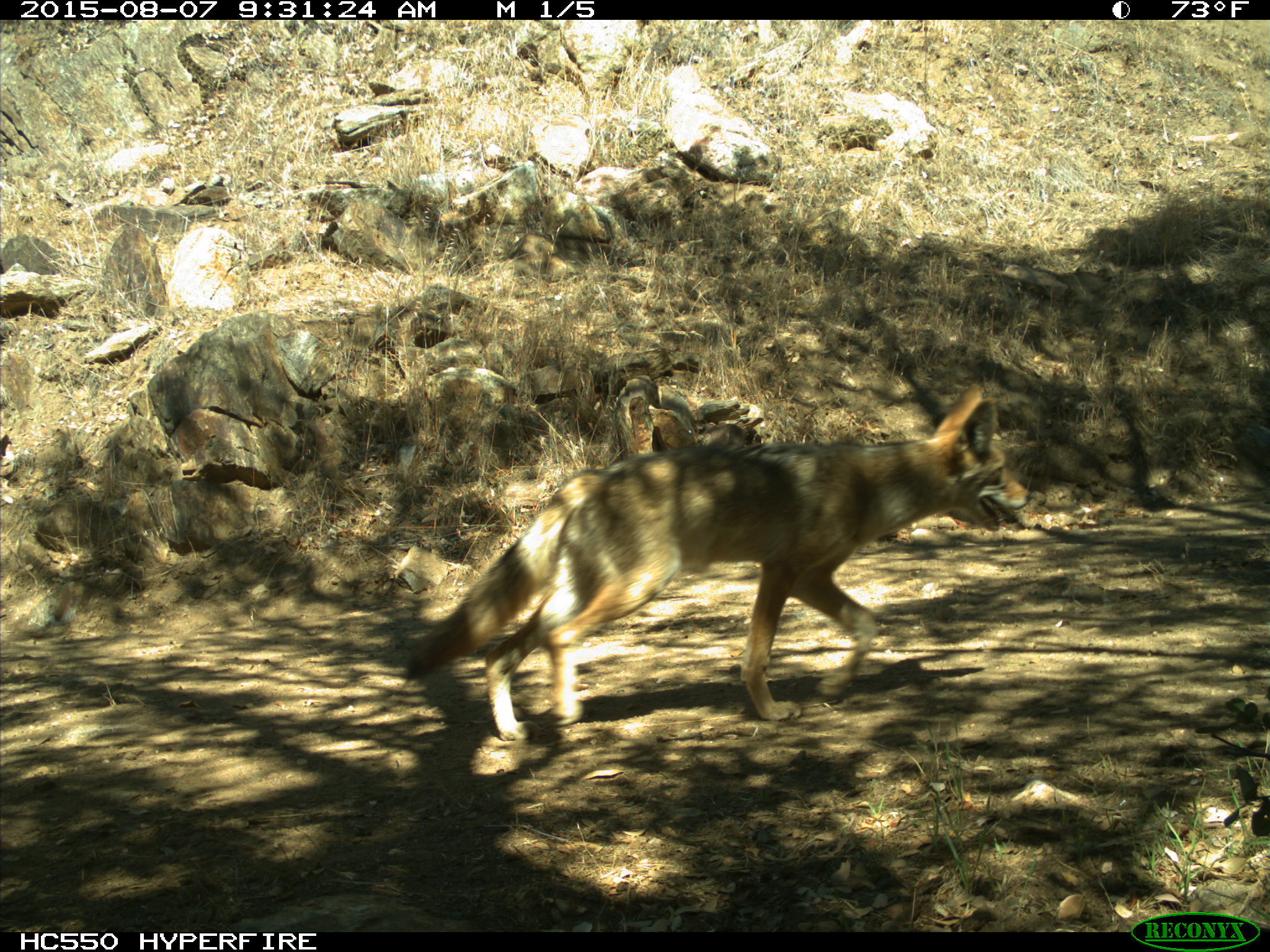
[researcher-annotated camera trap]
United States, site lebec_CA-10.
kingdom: Animalia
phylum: Chordata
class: Mammalia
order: Carnivora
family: Canidae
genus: Canis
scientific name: Canis latrans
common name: coyote